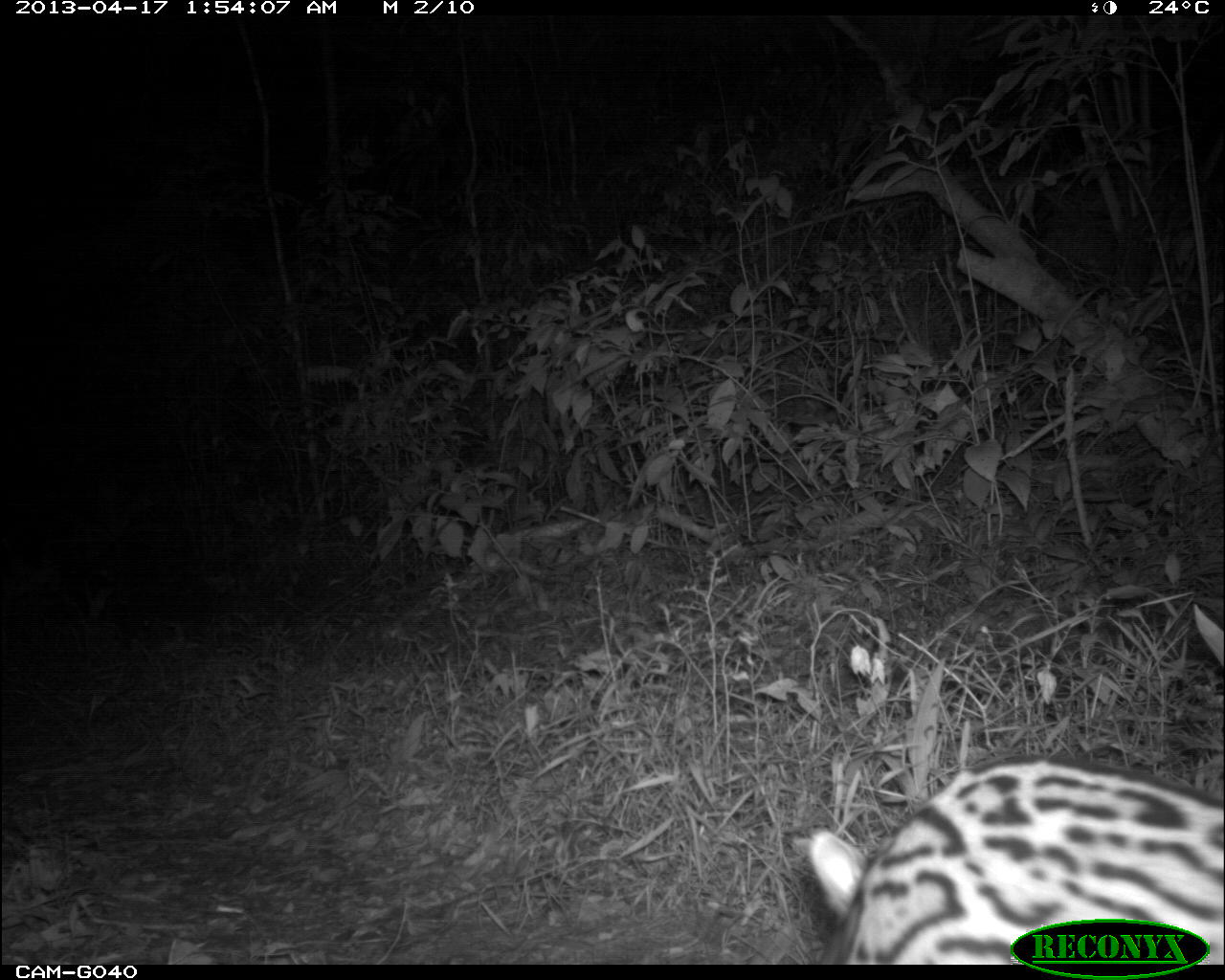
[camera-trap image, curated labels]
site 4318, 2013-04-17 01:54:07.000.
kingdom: Animalia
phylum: Chordata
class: Mammalia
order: Carnivora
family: Felidae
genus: Leopardus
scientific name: Leopardus pardalis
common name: ocelot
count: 1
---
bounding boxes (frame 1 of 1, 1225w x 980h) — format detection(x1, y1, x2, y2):
leopardus pardalis: detection(784, 749, 1225, 963)